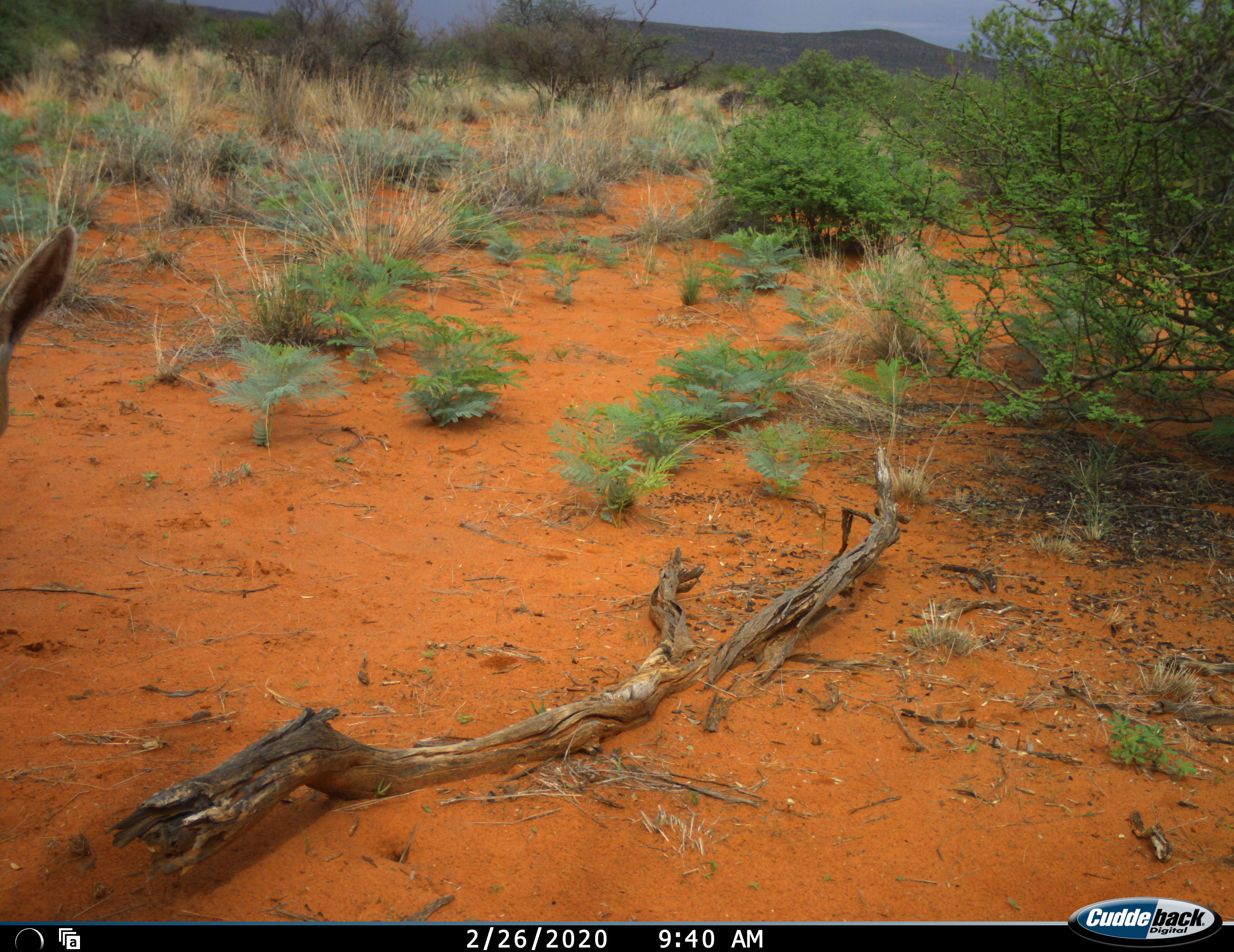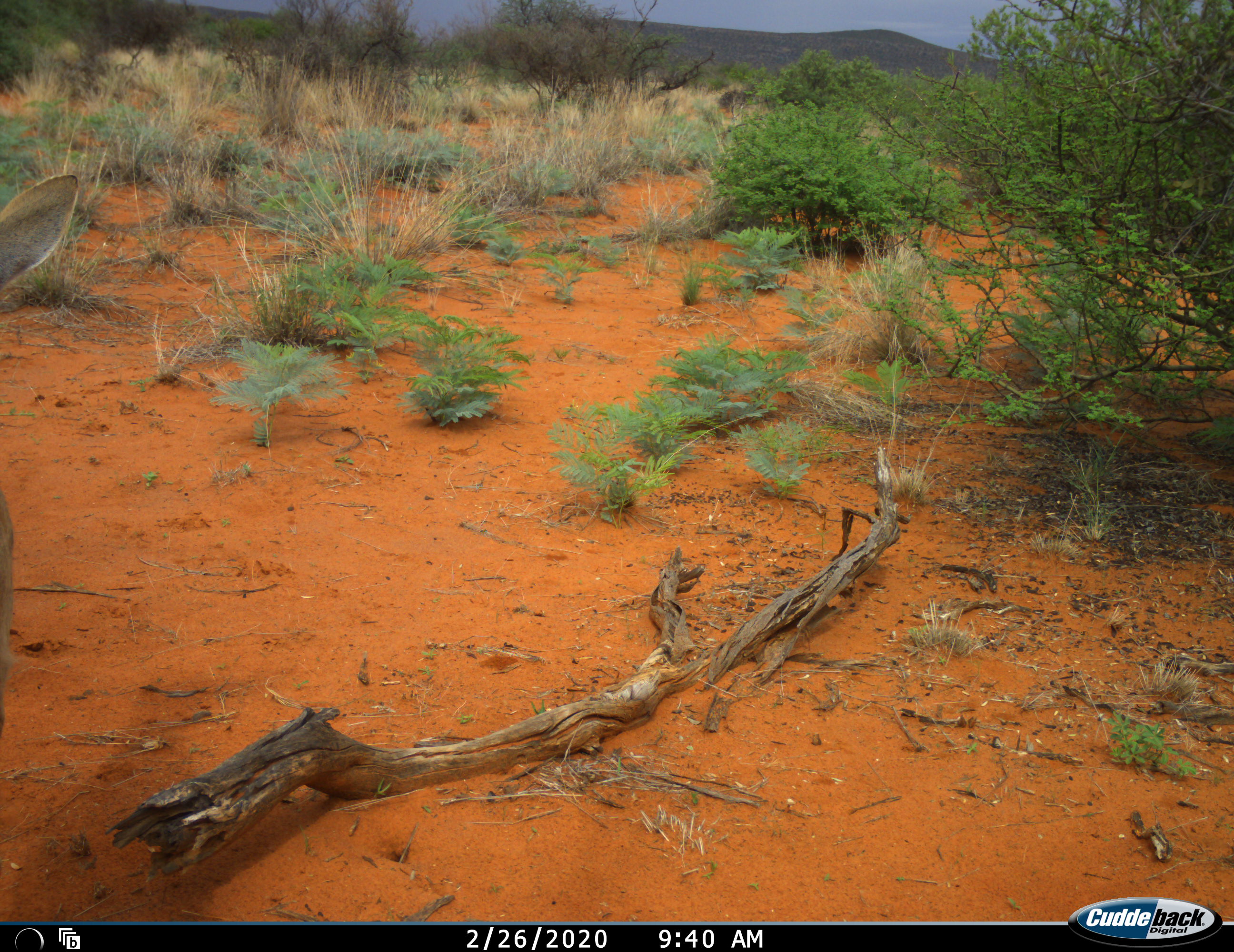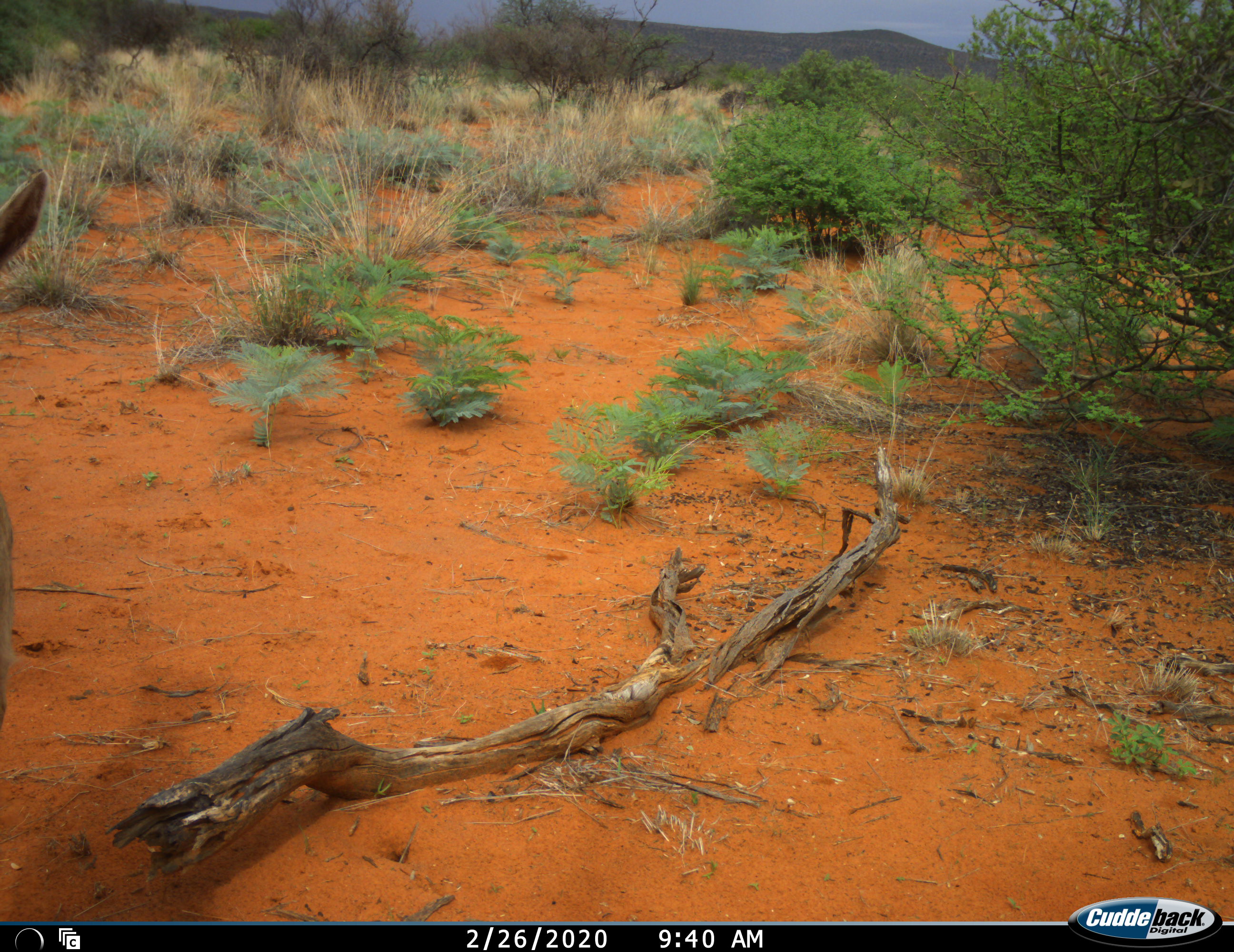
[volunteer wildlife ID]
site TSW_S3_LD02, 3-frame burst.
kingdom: Animalia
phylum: Chordata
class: Mammalia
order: Artiodactyla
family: Bovidae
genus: Sylvicapra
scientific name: Sylvicapra grimmia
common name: common duiker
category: duikercommongrey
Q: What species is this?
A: Duikercommongrey (common duiker) (Sylvicapra grimmia).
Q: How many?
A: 1.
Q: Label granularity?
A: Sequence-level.